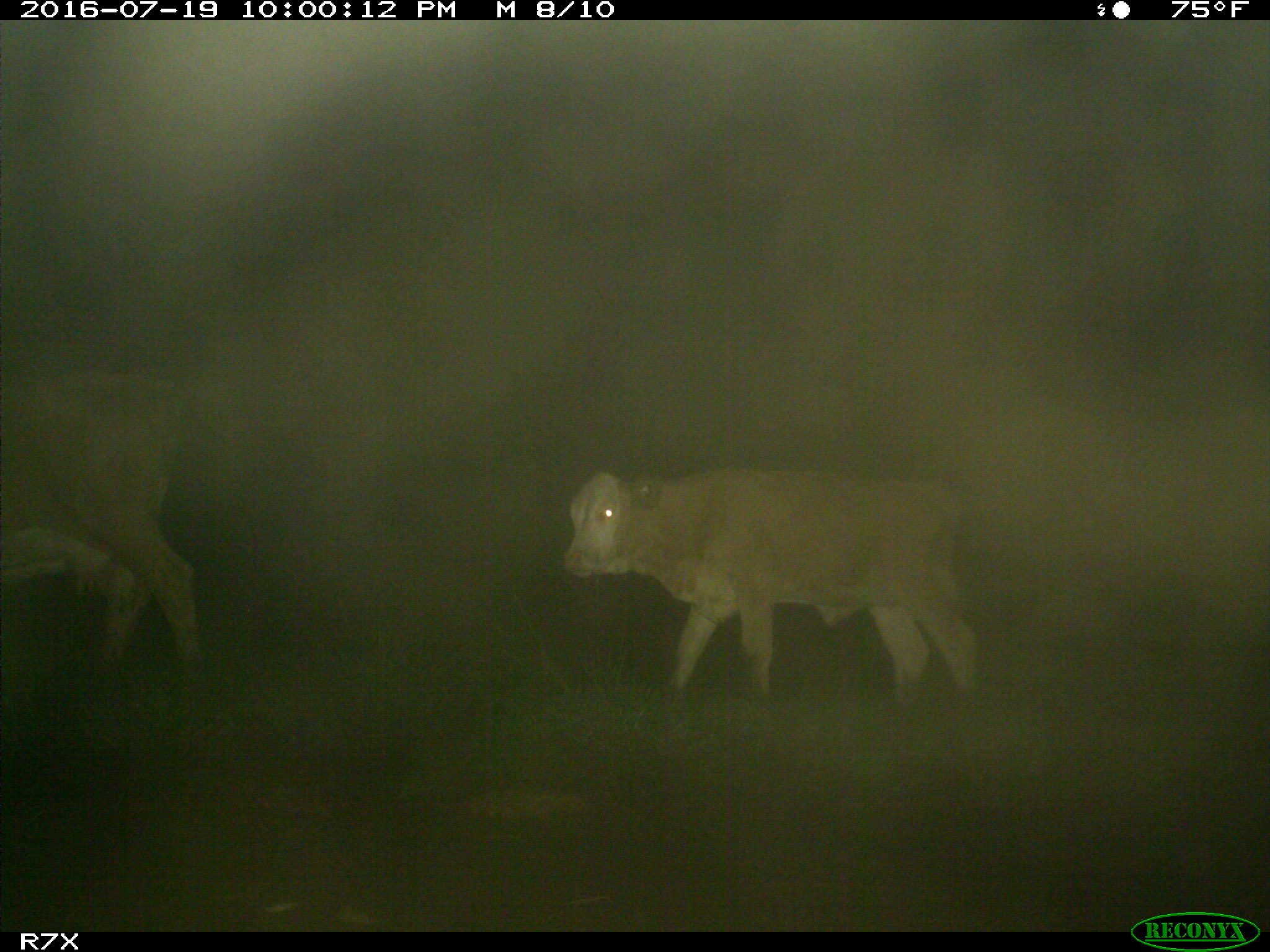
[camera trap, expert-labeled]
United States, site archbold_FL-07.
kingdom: Animalia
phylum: Chordata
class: Mammalia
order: Artiodactyla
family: Bovidae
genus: Bos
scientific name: Bos taurus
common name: domestic cow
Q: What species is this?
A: Bos taurus (domestic cow).